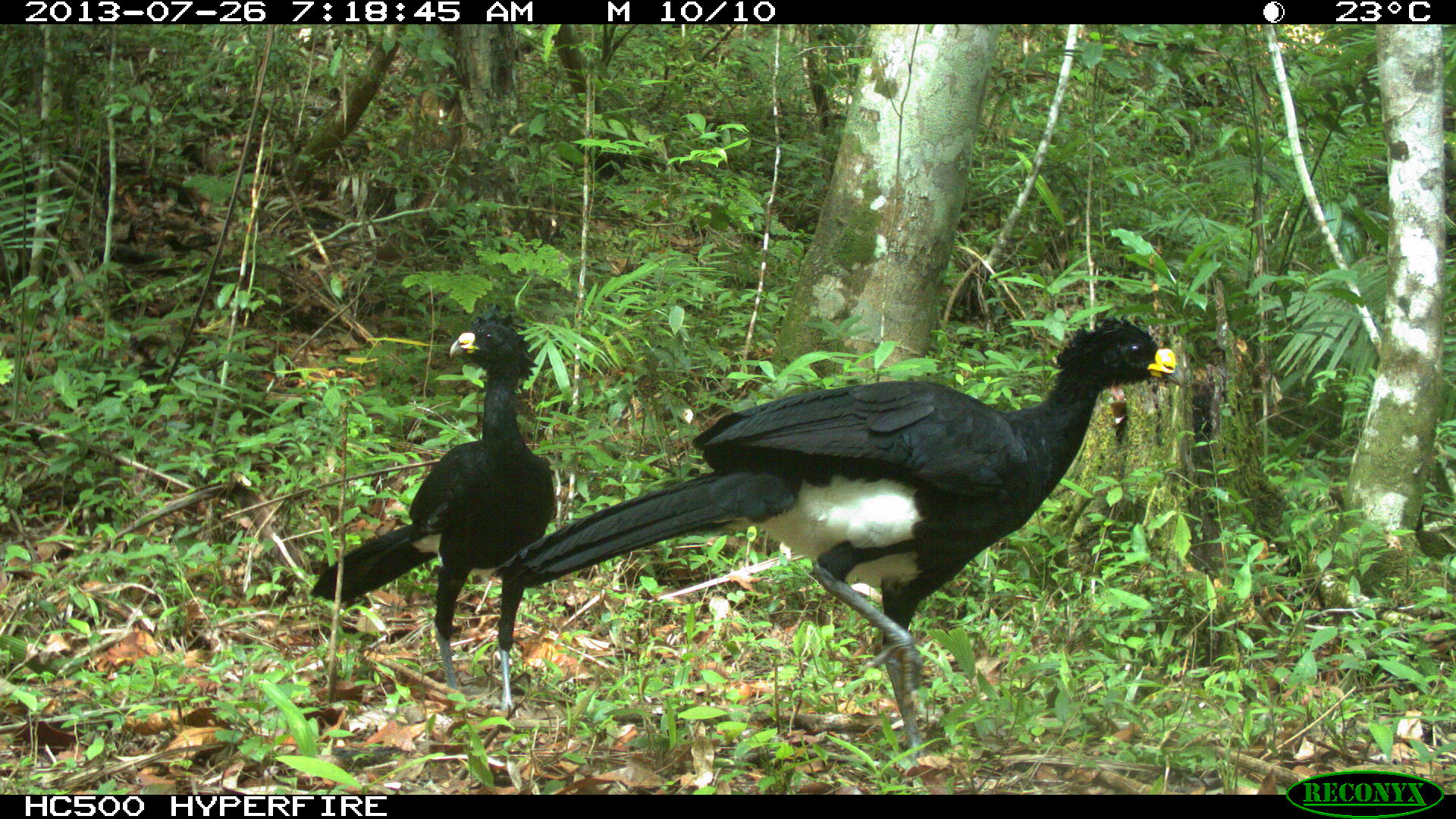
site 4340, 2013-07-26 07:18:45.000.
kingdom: Animalia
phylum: Chordata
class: Aves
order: Galliformes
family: Cracidae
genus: Crax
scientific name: Crax rubra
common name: great curassow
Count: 2.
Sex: male.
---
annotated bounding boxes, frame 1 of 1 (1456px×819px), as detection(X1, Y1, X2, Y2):
crax rubra: detection(486, 311, 1185, 758); detection(309, 300, 557, 714)